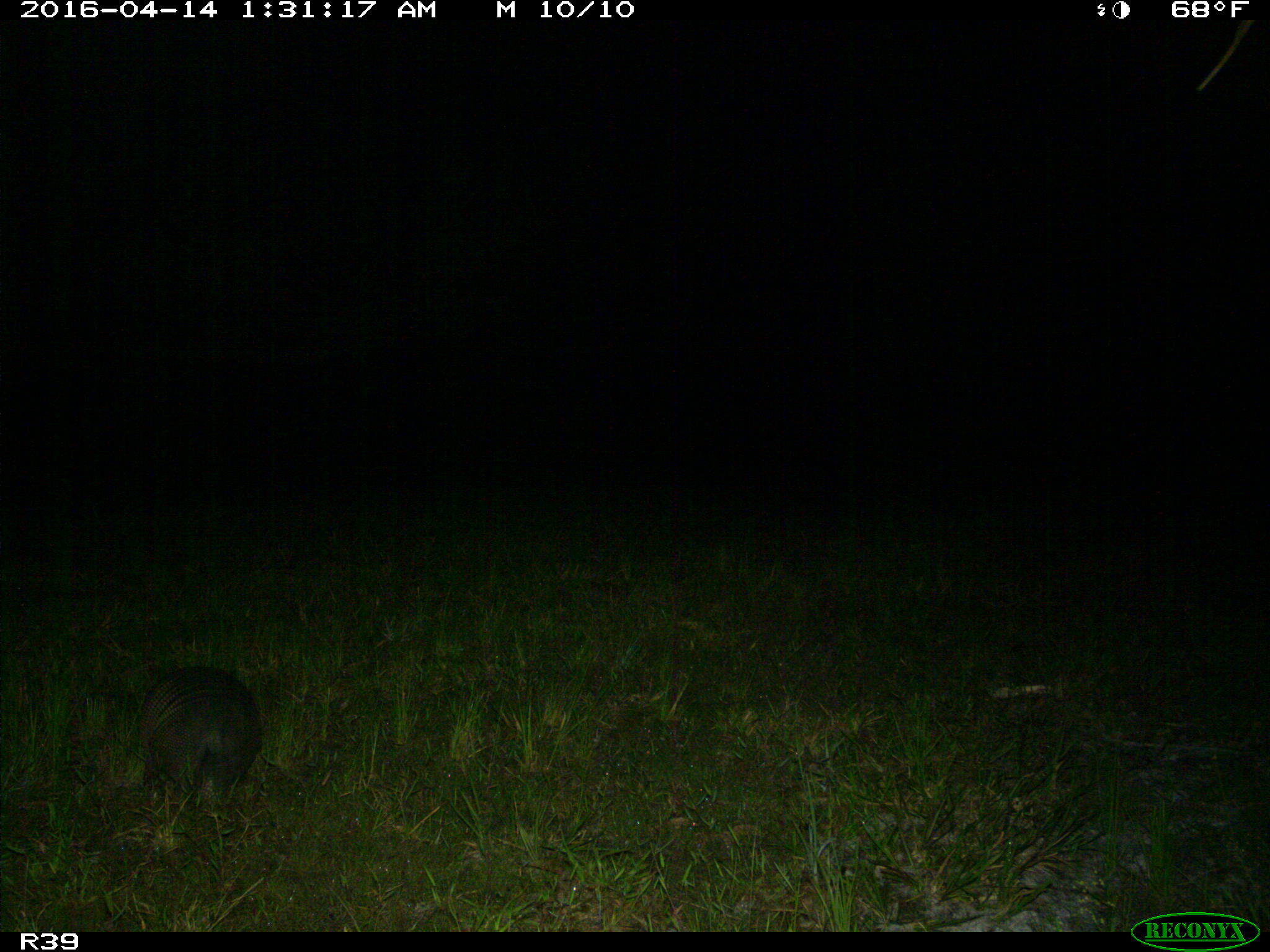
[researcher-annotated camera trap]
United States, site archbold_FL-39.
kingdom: Animalia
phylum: Chordata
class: Mammalia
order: Cingulata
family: Dasypodidae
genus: Dasypus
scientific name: Dasypus novemcinctus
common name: nine-banded armadillo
Dasypus novemcinctus (nine-banded armadillo).